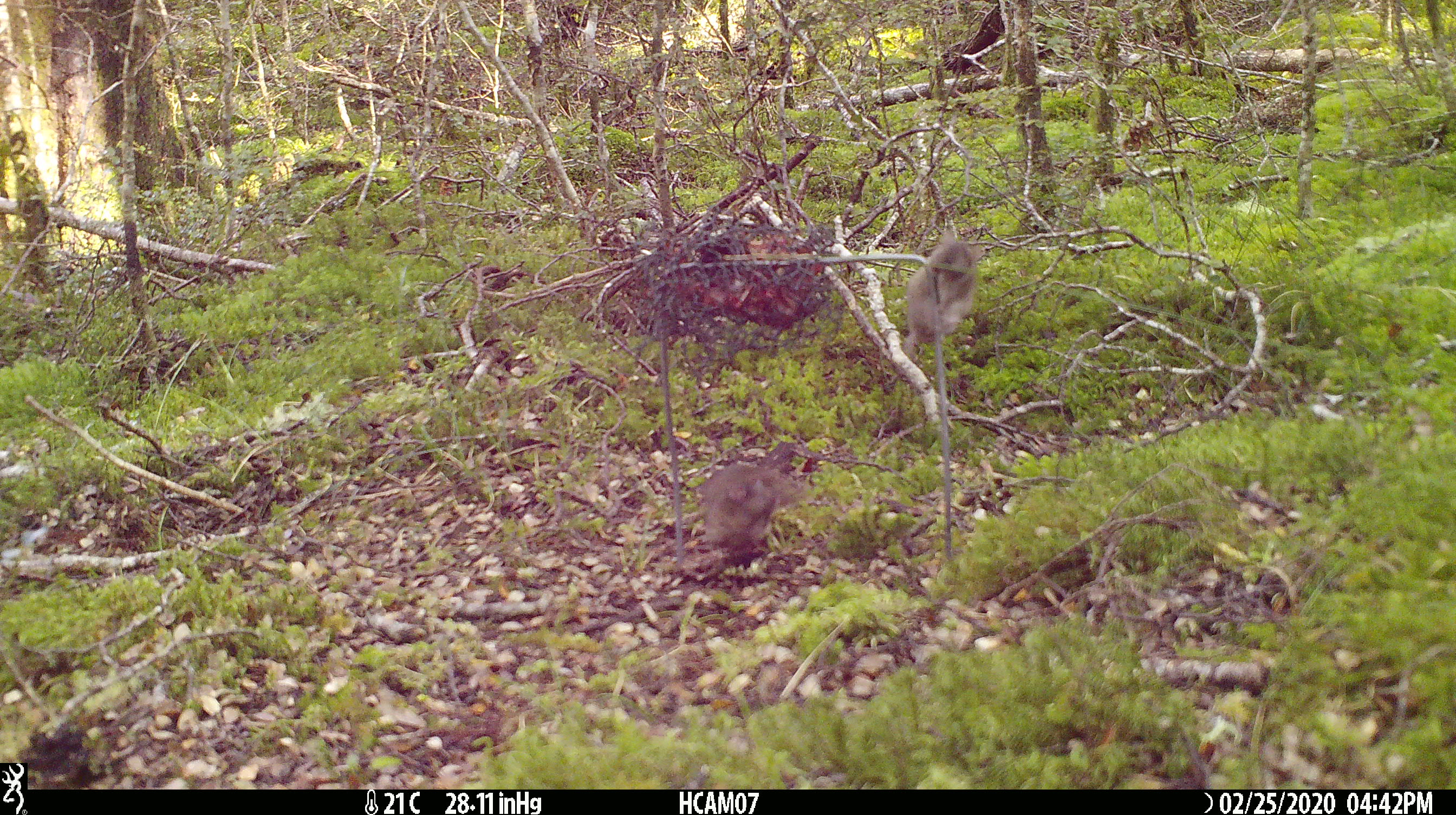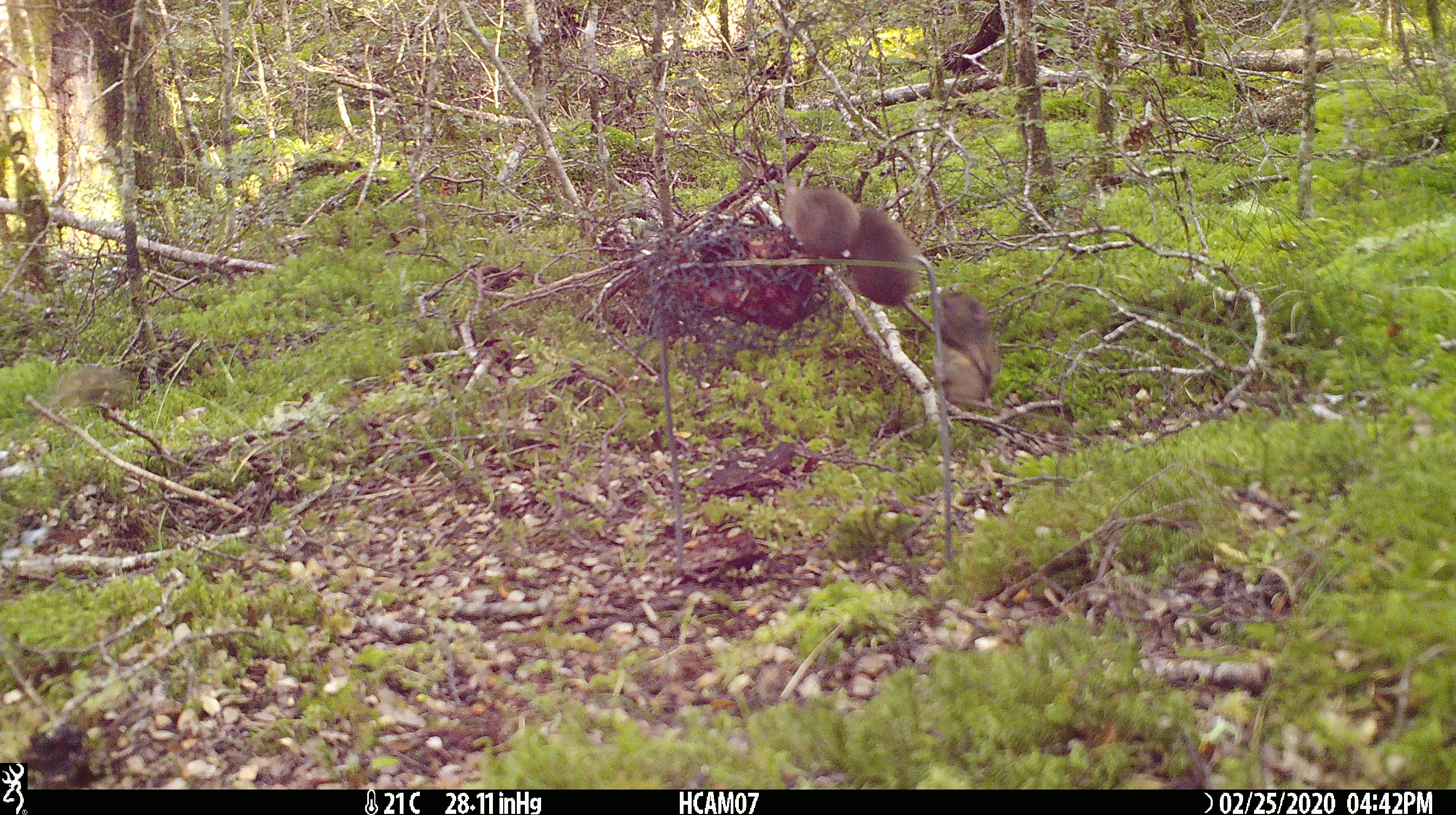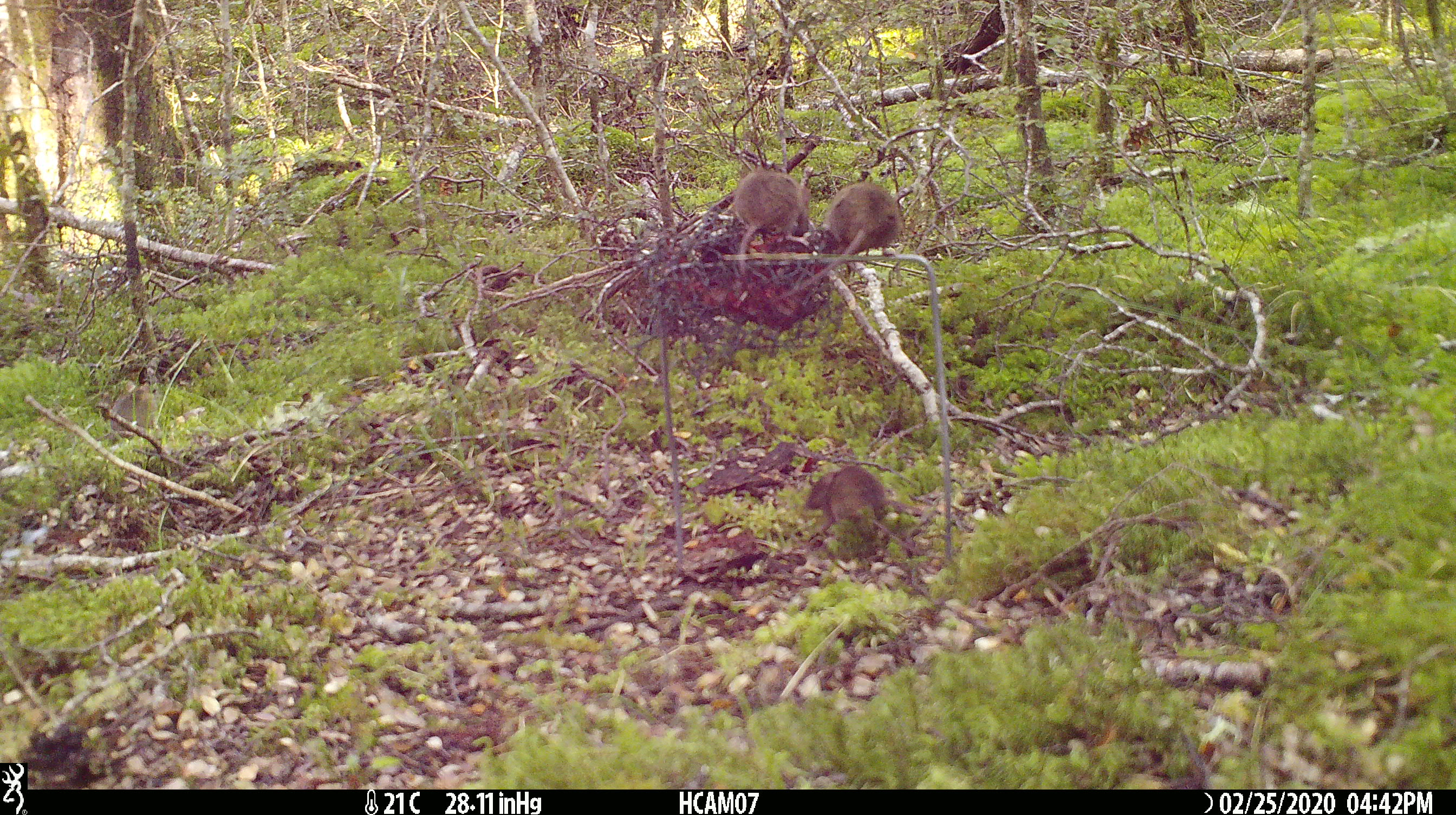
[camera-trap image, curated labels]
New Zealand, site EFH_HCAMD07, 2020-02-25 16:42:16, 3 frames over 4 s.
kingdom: Animalia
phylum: Chordata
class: Mammalia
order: Rodentia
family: Muridae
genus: Mus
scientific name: Mus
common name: mouse